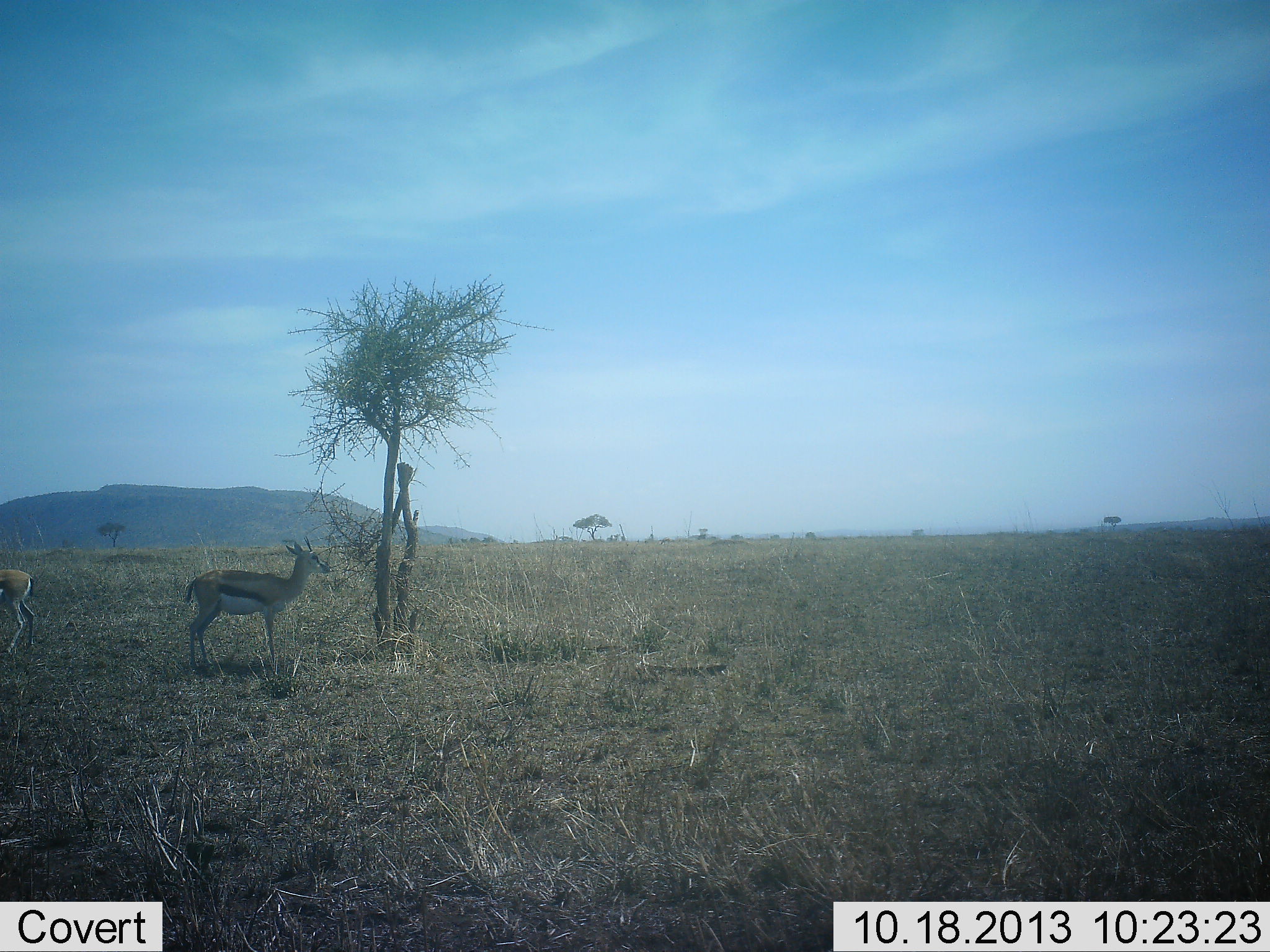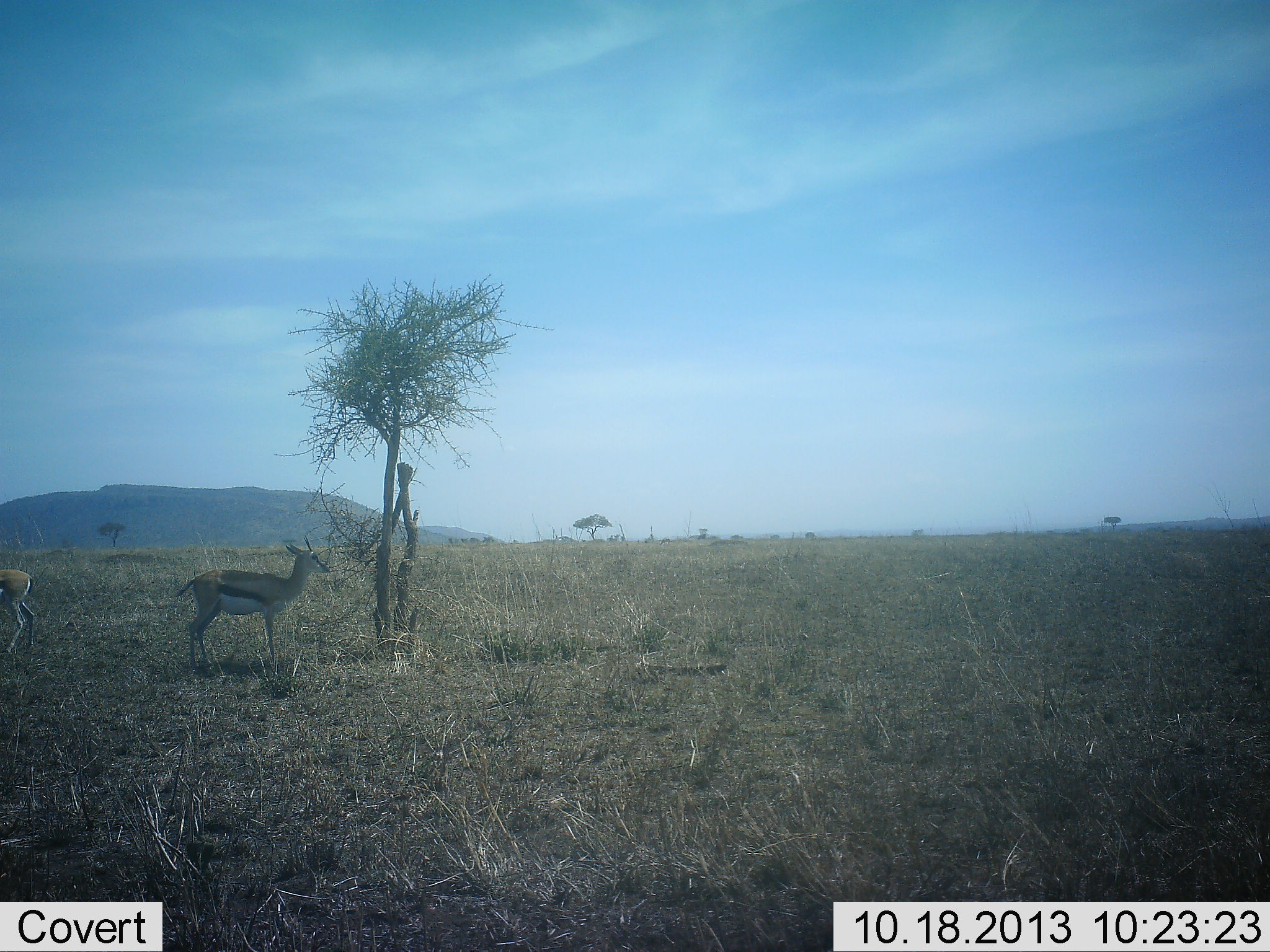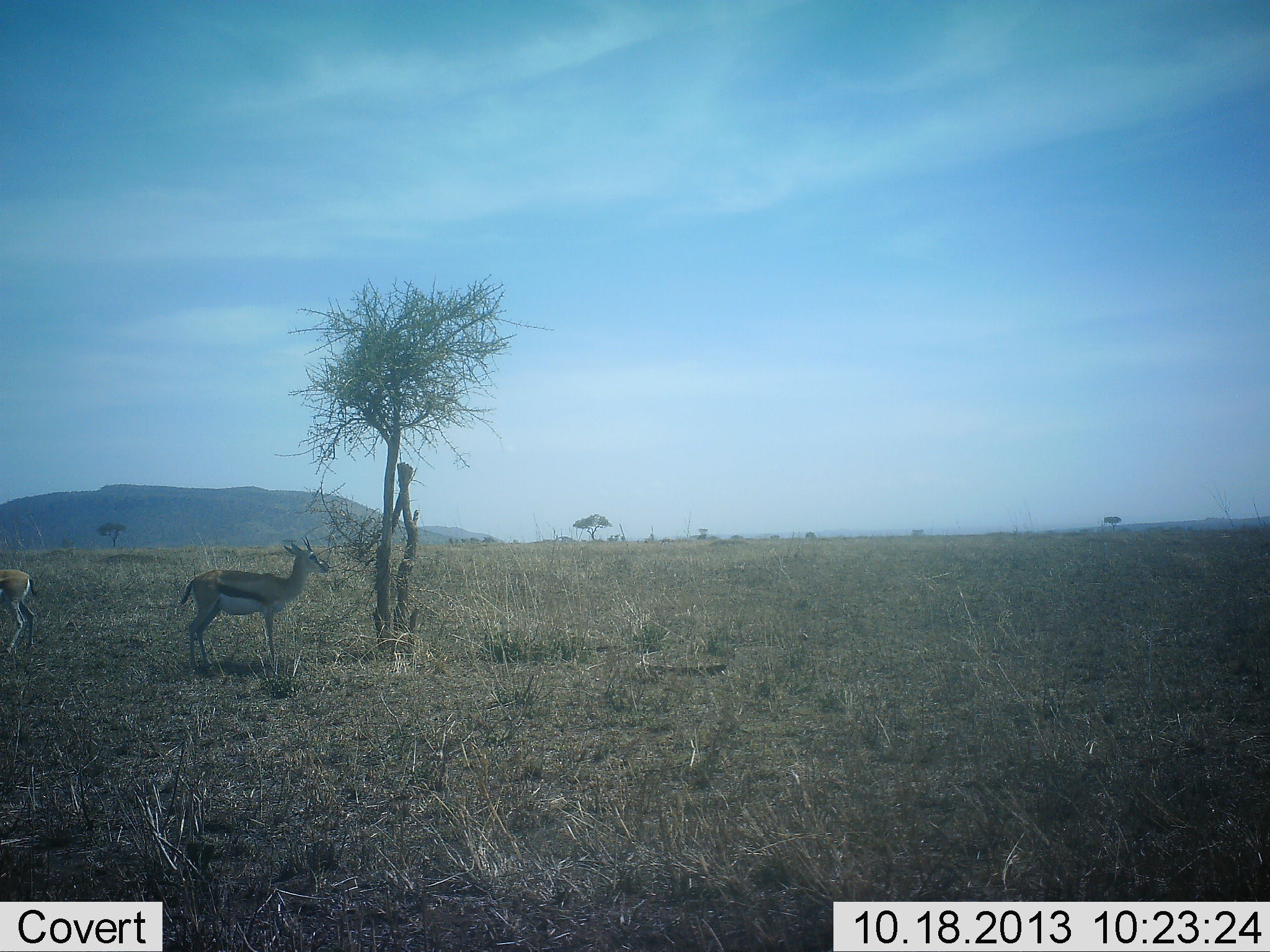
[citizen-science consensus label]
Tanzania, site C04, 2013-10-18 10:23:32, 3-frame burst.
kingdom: Animalia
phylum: Chordata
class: Mammalia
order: Artiodactyla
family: Bovidae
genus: Eudorcas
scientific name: Eudorcas thomsonii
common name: thomson's gazelle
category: gazellethomsons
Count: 2.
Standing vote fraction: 100%.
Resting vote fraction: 10%.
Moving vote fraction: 0%.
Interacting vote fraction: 0%.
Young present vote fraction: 0%.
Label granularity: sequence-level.